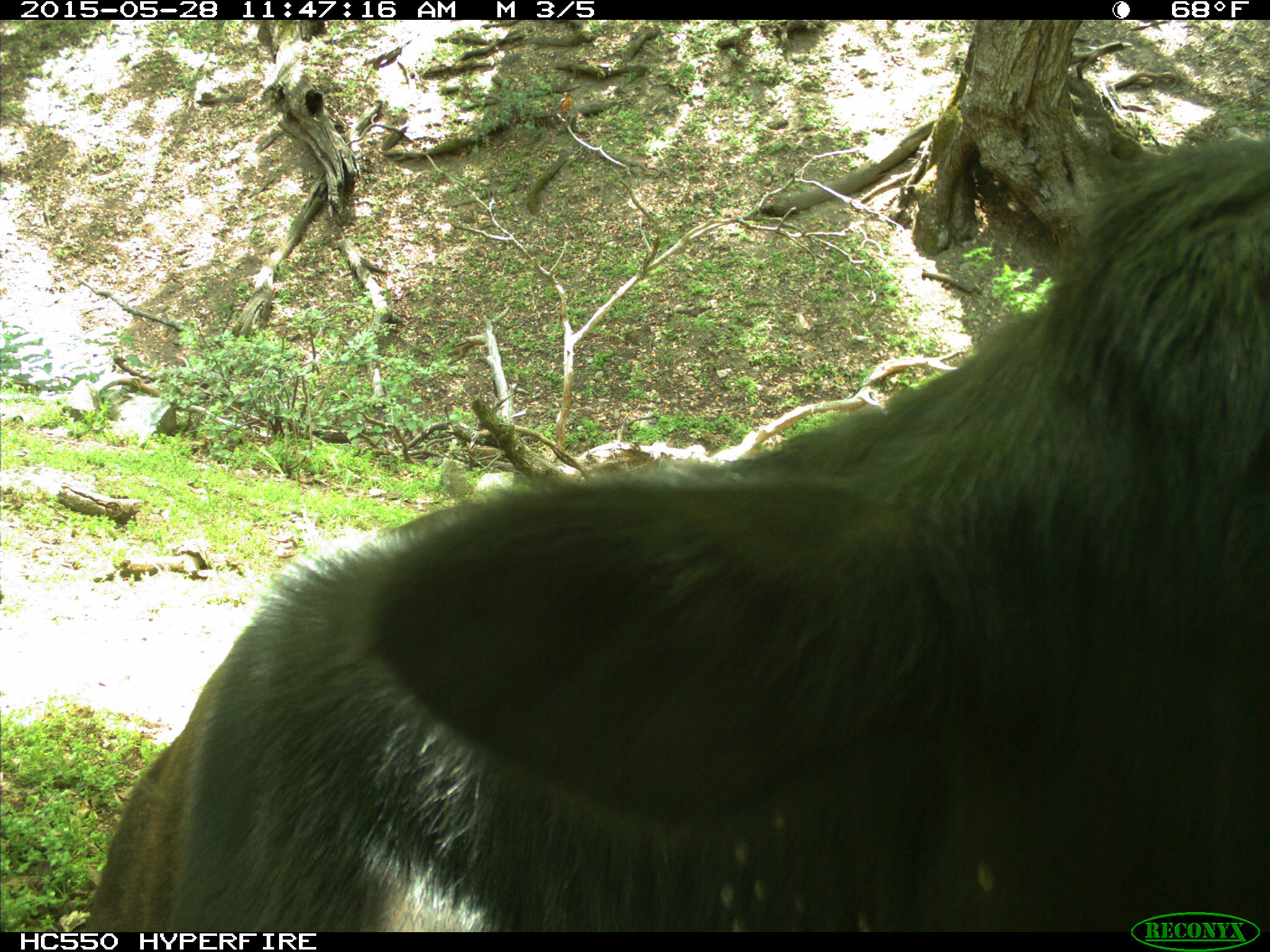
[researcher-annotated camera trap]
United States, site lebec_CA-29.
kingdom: Animalia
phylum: Chordata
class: Mammalia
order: Artiodactyla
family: Bovidae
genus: Bos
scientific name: Bos taurus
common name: domestic cow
Bos taurus (domestic cow).